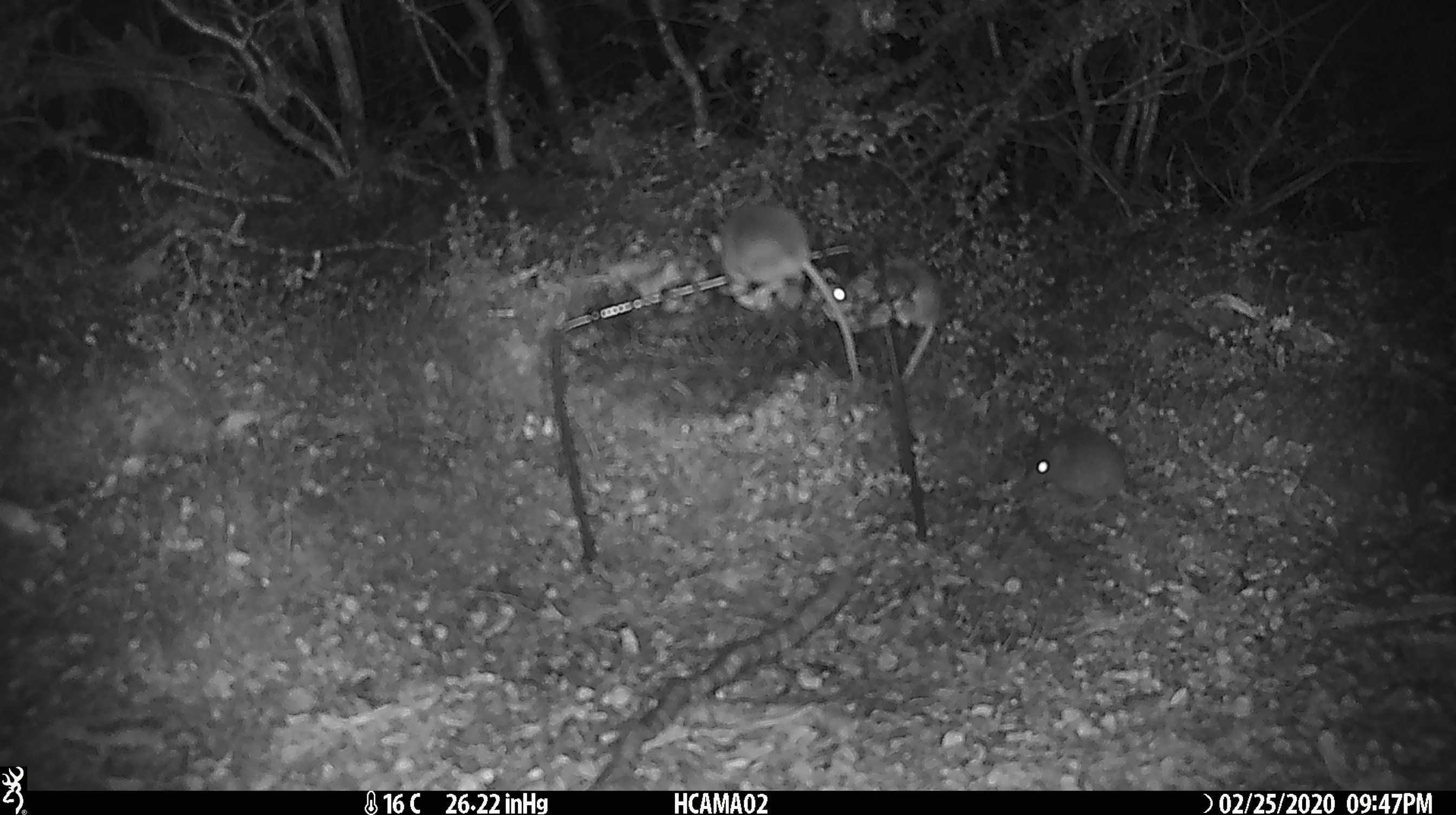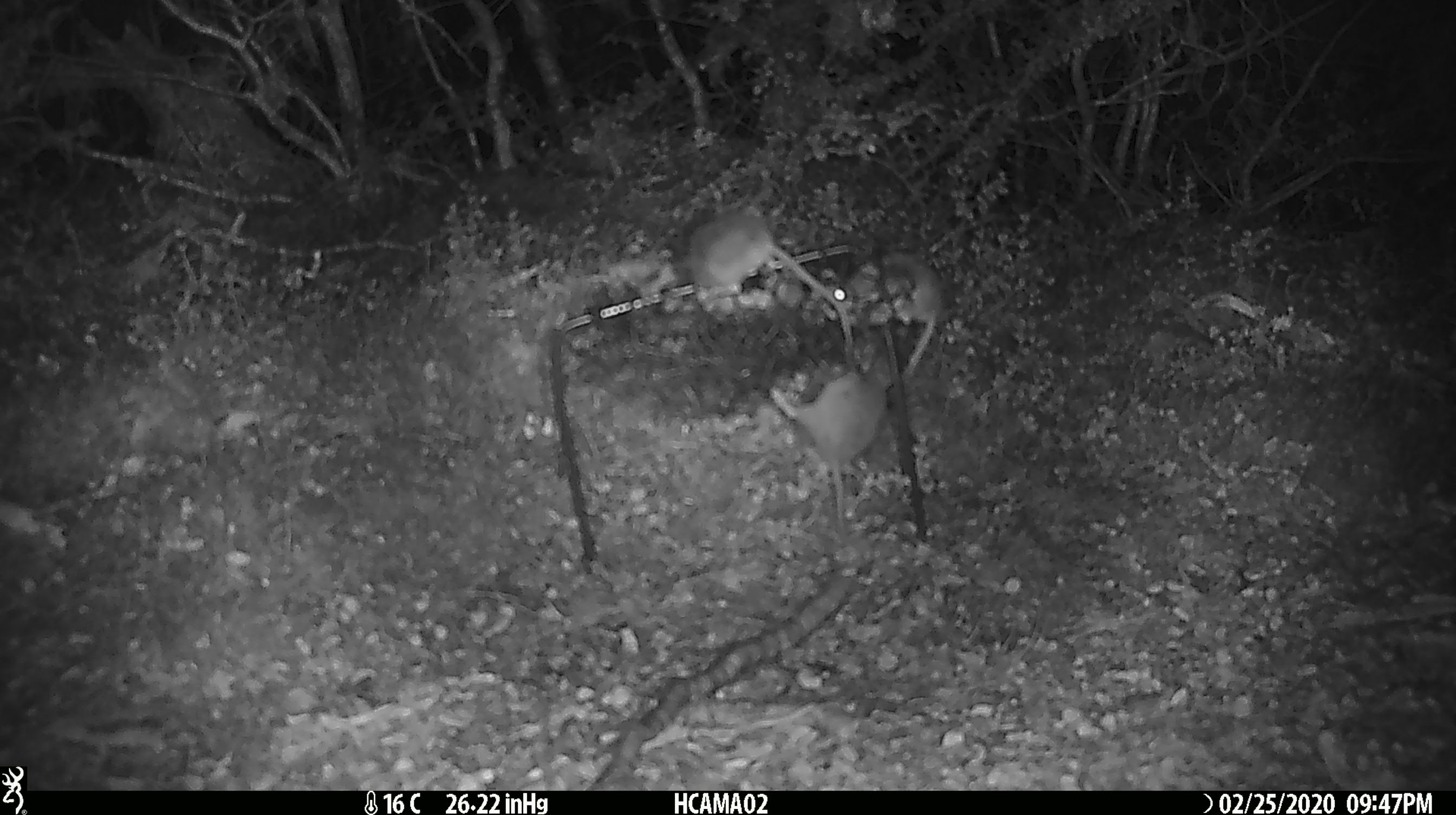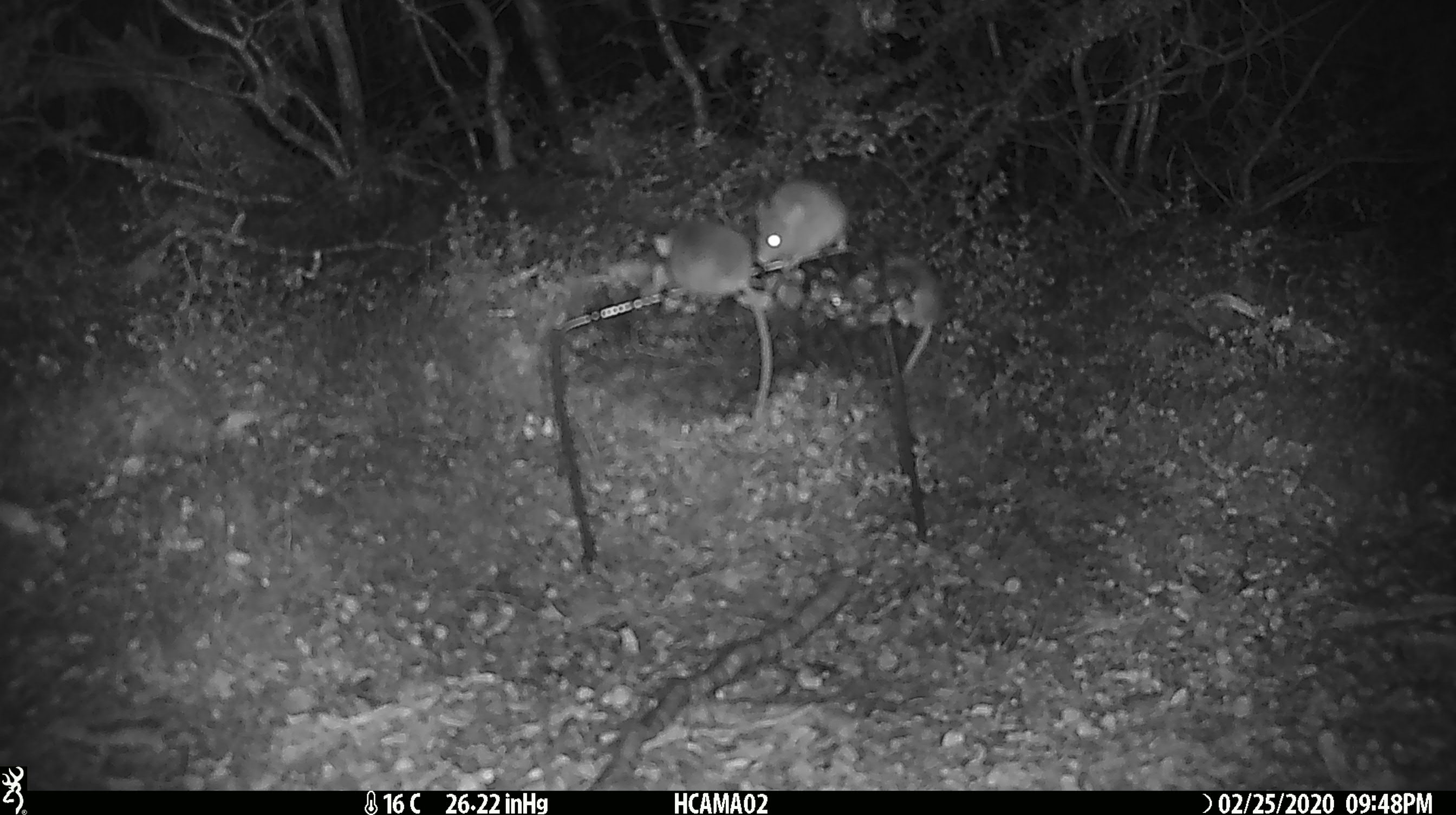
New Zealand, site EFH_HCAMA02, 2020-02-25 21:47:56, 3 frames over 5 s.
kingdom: Animalia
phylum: Chordata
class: Mammalia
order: Rodentia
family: Muridae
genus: Mus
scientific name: Mus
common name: mouse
Mouse (Mus).